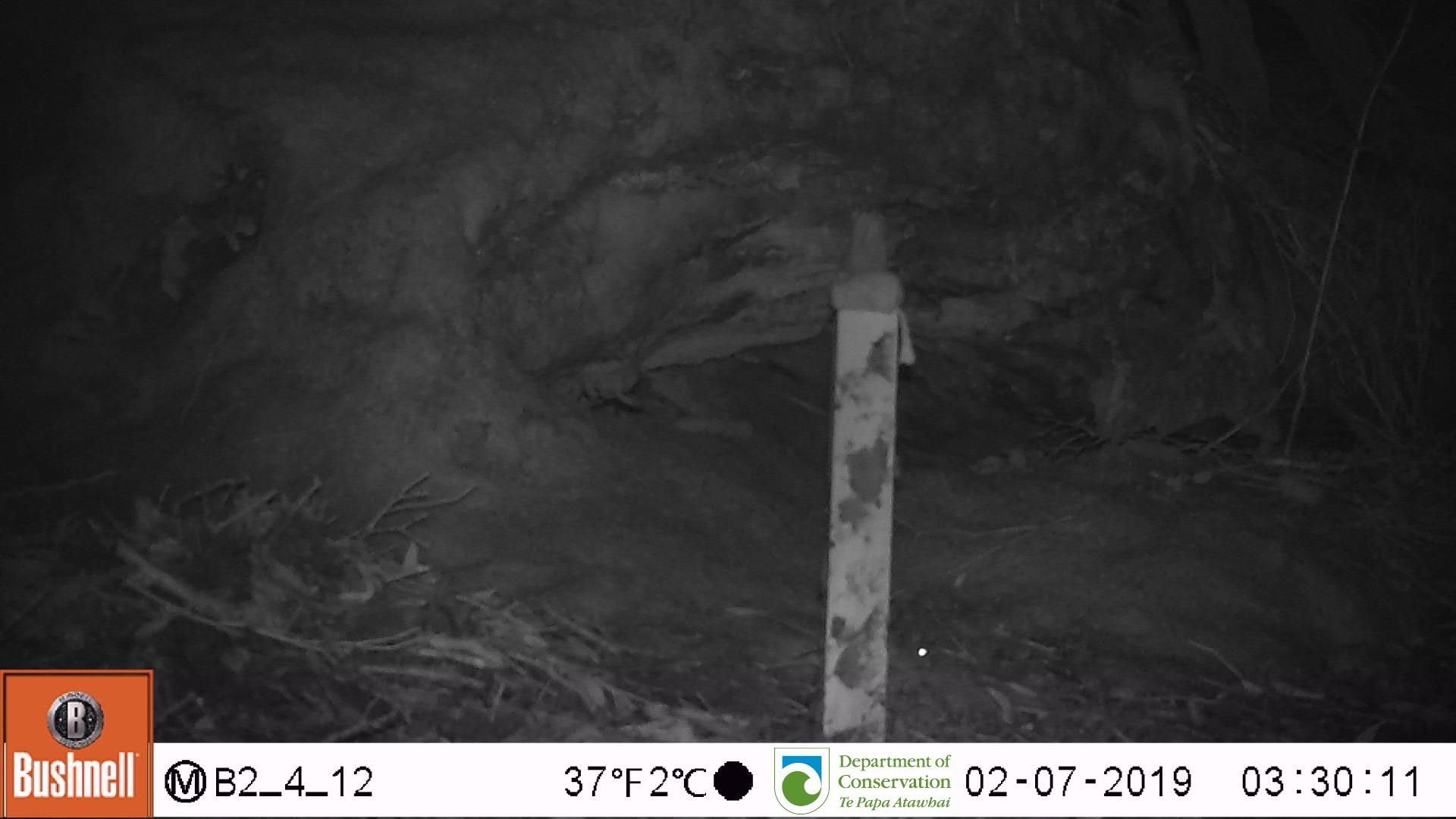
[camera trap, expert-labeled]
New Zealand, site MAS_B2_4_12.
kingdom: Animalia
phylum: Chordata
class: Mammalia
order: Rodentia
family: Muridae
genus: Mus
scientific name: Mus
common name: mouse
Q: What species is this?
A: Mouse (Mus).